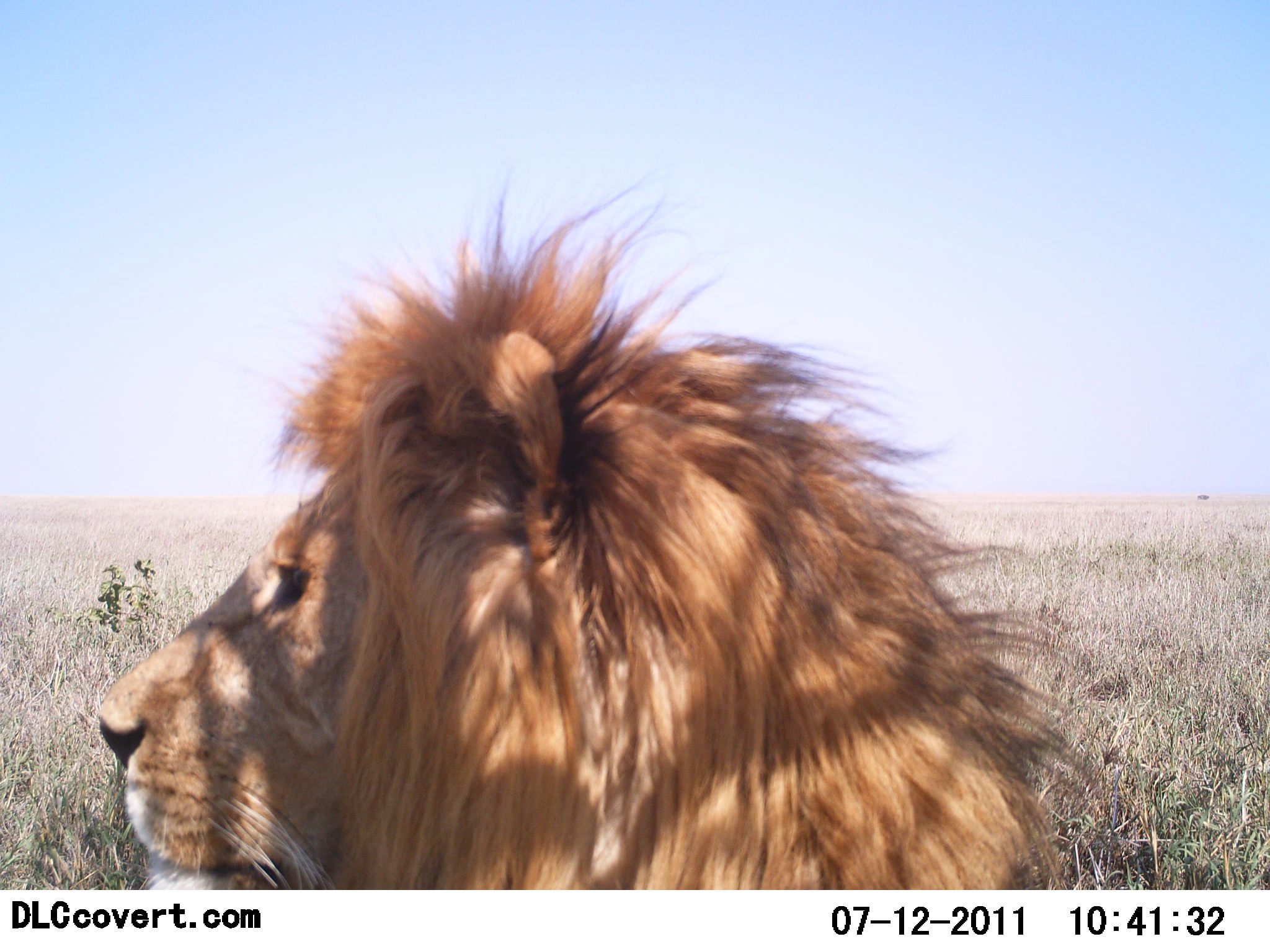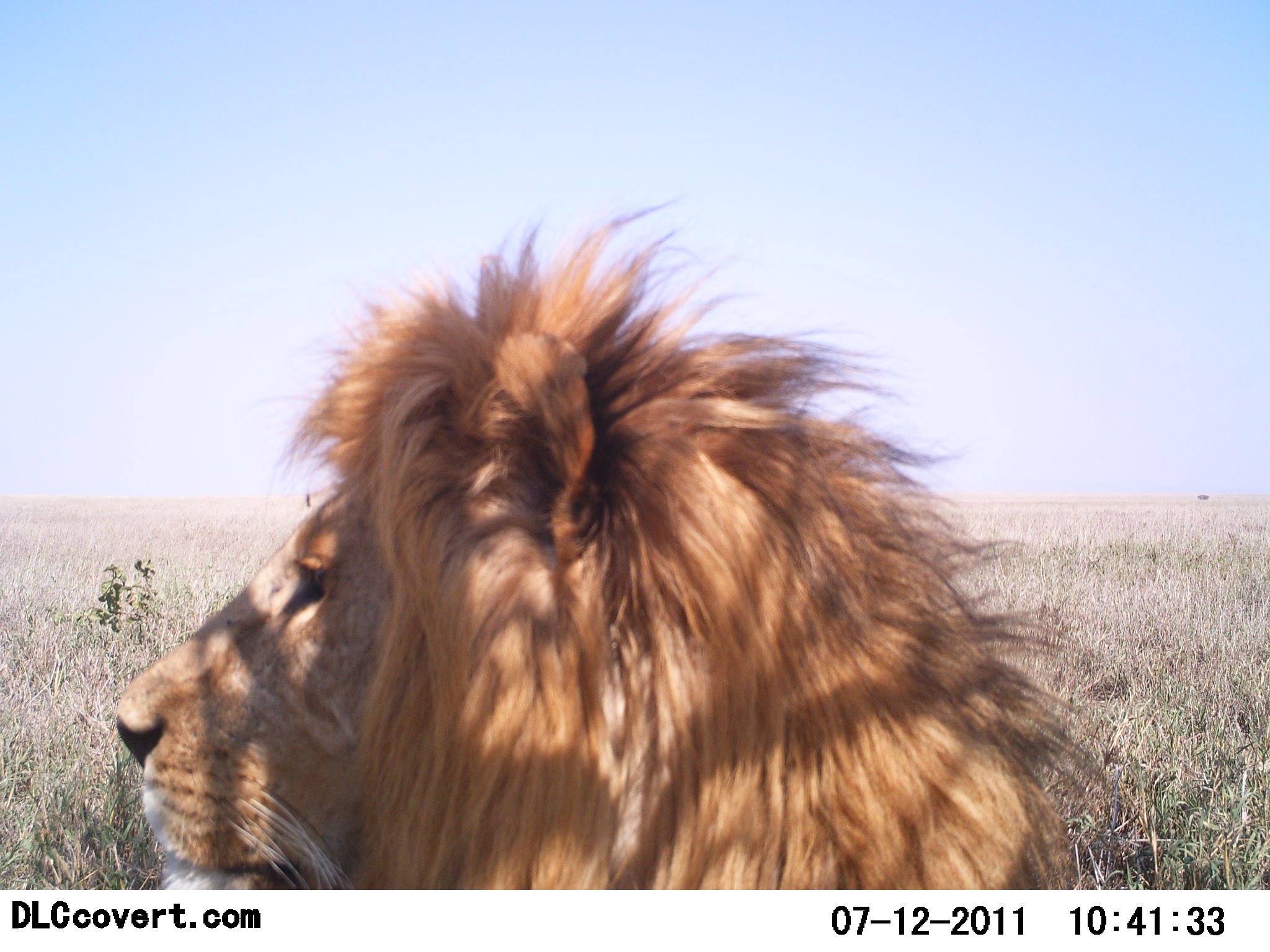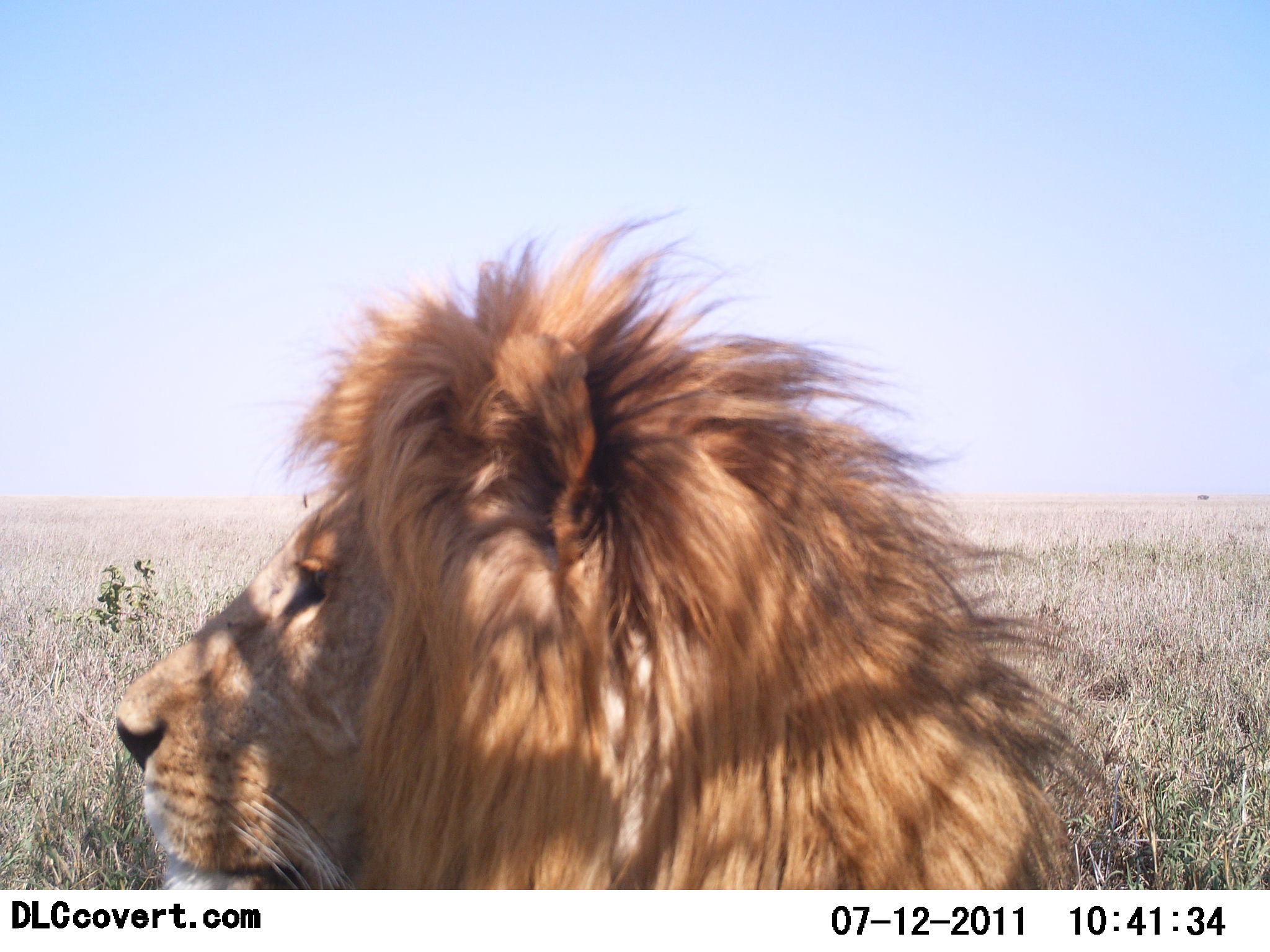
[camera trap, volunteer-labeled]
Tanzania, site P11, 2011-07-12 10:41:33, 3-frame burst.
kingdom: Animalia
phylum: Chordata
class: Mammalia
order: Carnivora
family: Felidae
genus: Panthera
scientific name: Panthera leo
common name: lion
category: lionmale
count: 1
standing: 17%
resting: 83%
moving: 0%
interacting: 0%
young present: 0%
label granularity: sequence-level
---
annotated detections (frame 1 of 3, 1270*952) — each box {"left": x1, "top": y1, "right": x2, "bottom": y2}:
animal: {"left": 98, "top": 159, "right": 1102, "bottom": 891}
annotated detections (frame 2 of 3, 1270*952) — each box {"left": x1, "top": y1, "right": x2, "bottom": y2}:
animal: {"left": 113, "top": 193, "right": 1102, "bottom": 891}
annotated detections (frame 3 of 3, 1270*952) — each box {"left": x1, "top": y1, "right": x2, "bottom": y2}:
animal: {"left": 113, "top": 204, "right": 1102, "bottom": 891}